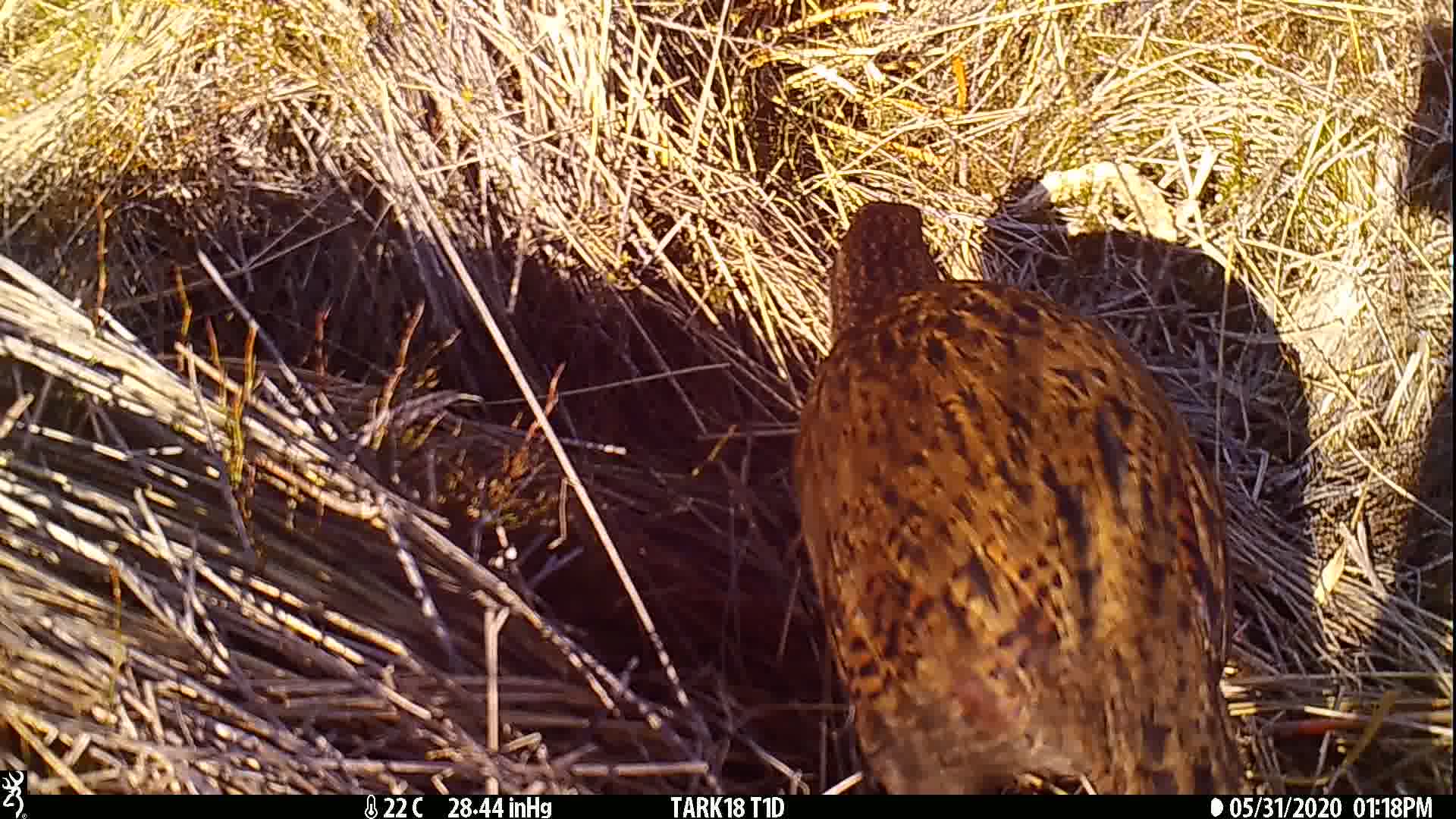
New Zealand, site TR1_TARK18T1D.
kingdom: Animalia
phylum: Chordata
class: Aves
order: Gruiformes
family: Rallidae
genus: Gallirallus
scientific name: Gallirallus australis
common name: weka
Weka (Gallirallus australis).